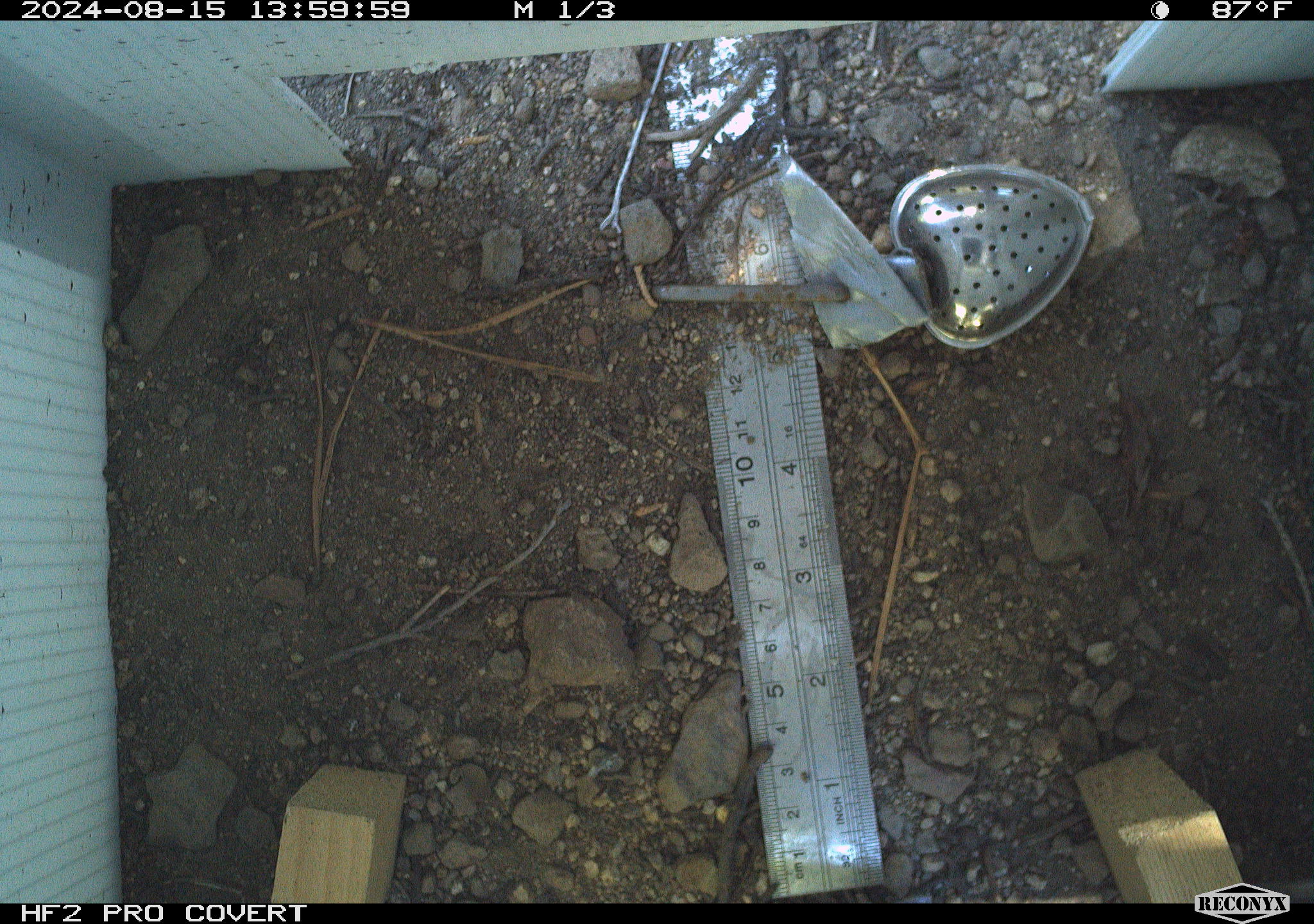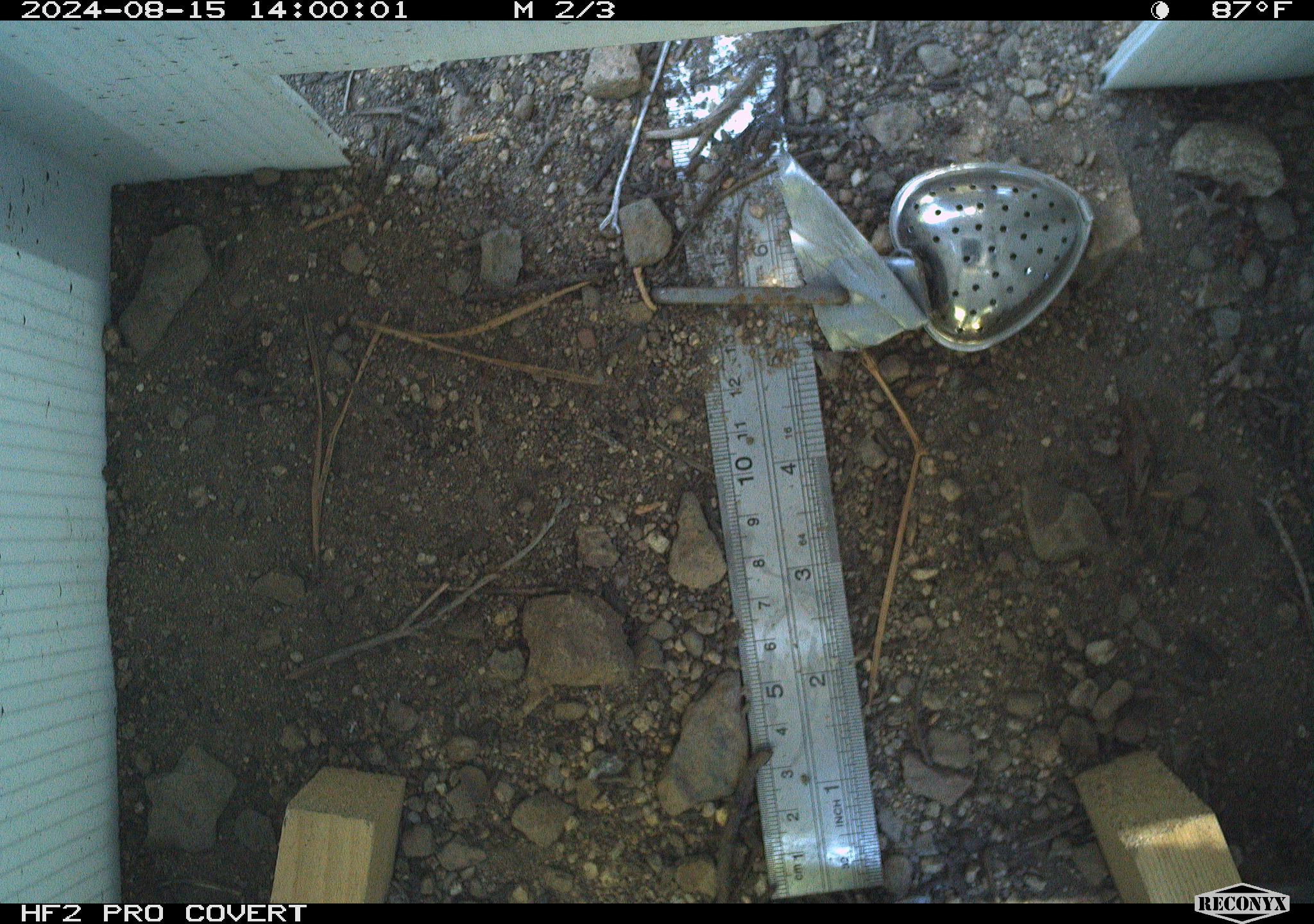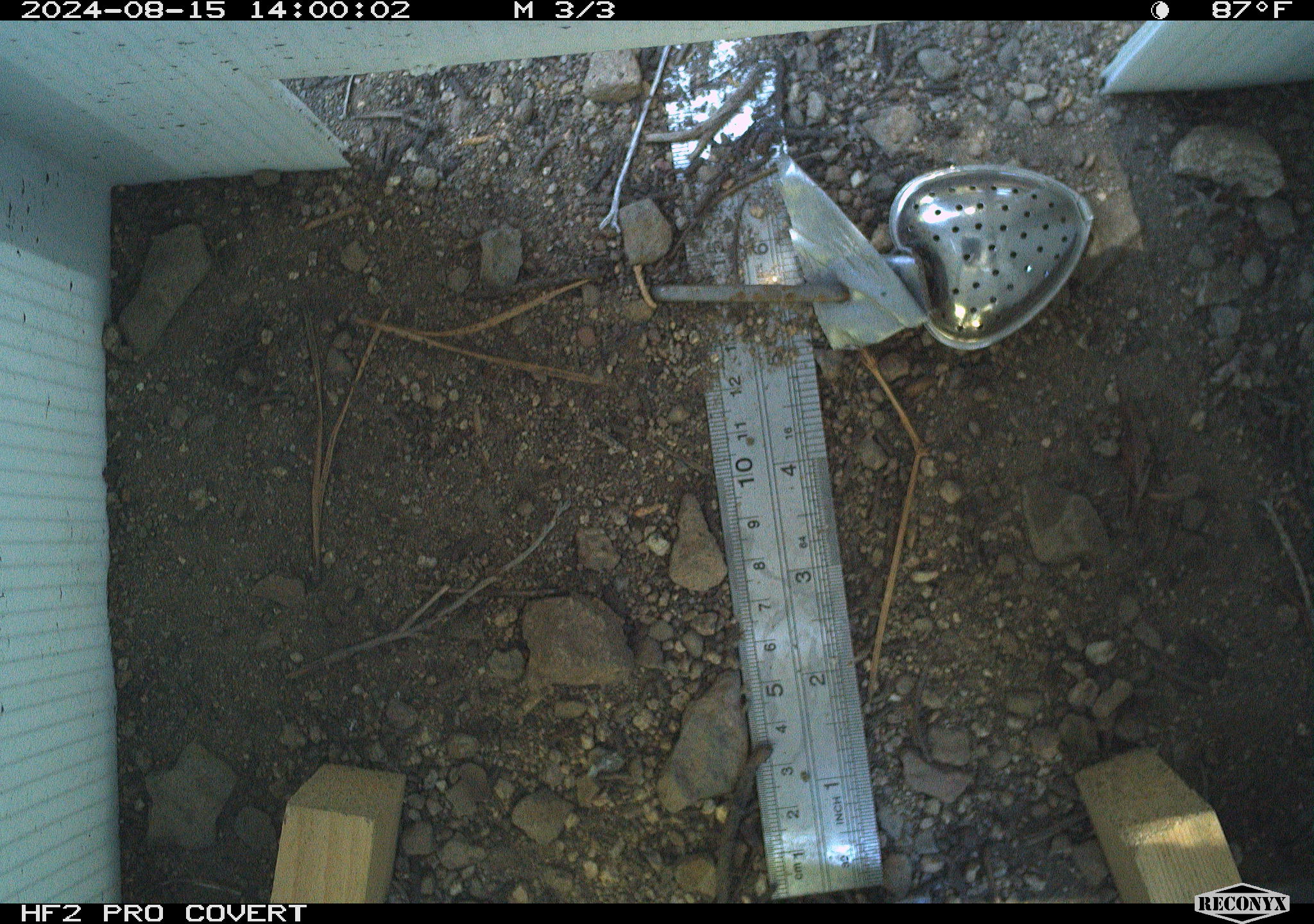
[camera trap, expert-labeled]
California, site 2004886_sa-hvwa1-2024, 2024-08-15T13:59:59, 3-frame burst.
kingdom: Animalia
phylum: Chordata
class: Mammalia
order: Rodentia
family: Sciuridae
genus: Neotamias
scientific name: Neotamias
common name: western chipmunks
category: neotamias species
Neotamias species (western chipmunks) (Neotamias).